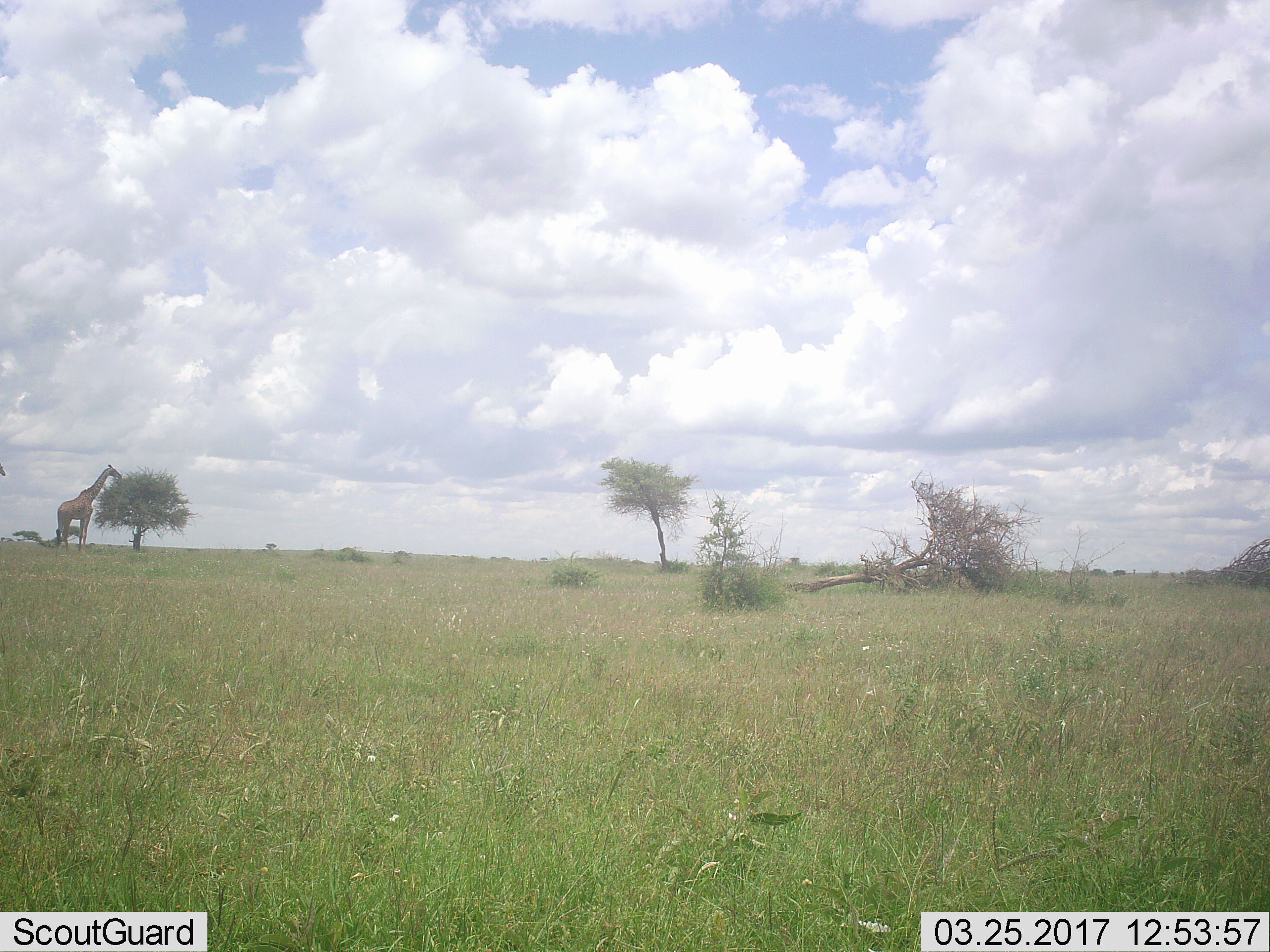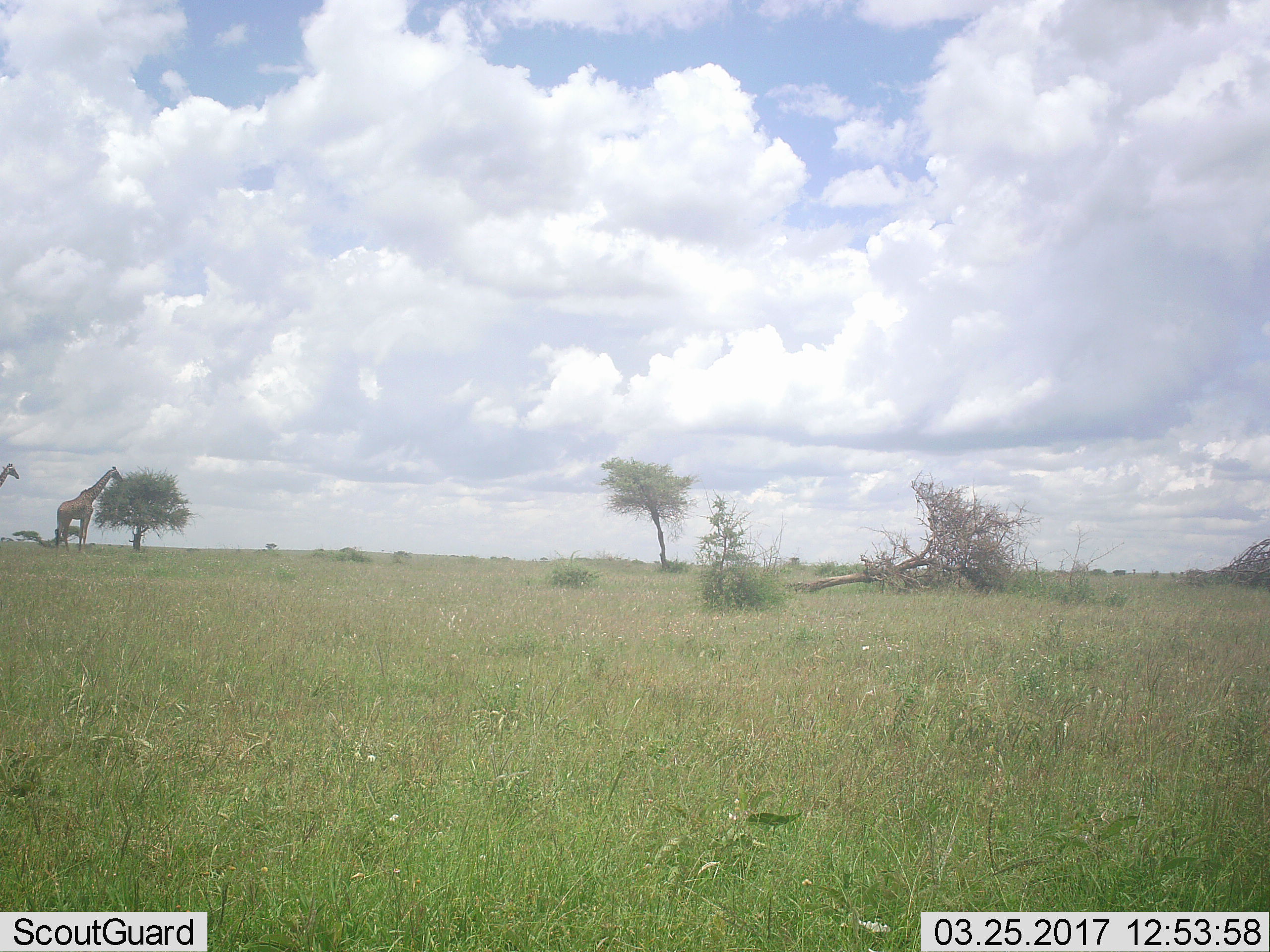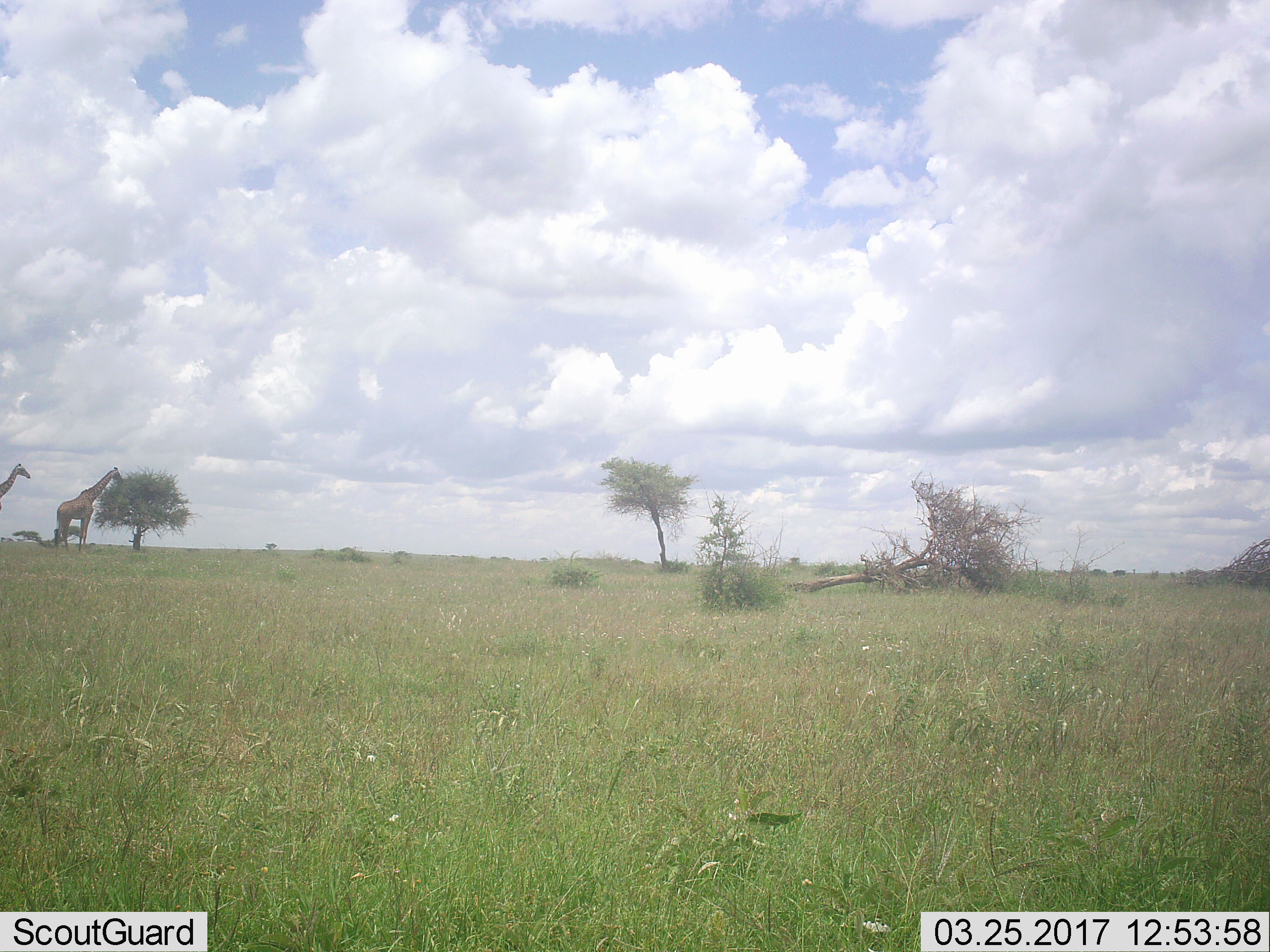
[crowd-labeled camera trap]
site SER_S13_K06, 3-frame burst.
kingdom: Animalia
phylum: Chordata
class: Mammalia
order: Artiodactyla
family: Giraffidae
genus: Giraffa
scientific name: Giraffa camelopardalis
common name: giraffe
Giraffe (Giraffa camelopardalis), count 2. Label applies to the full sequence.